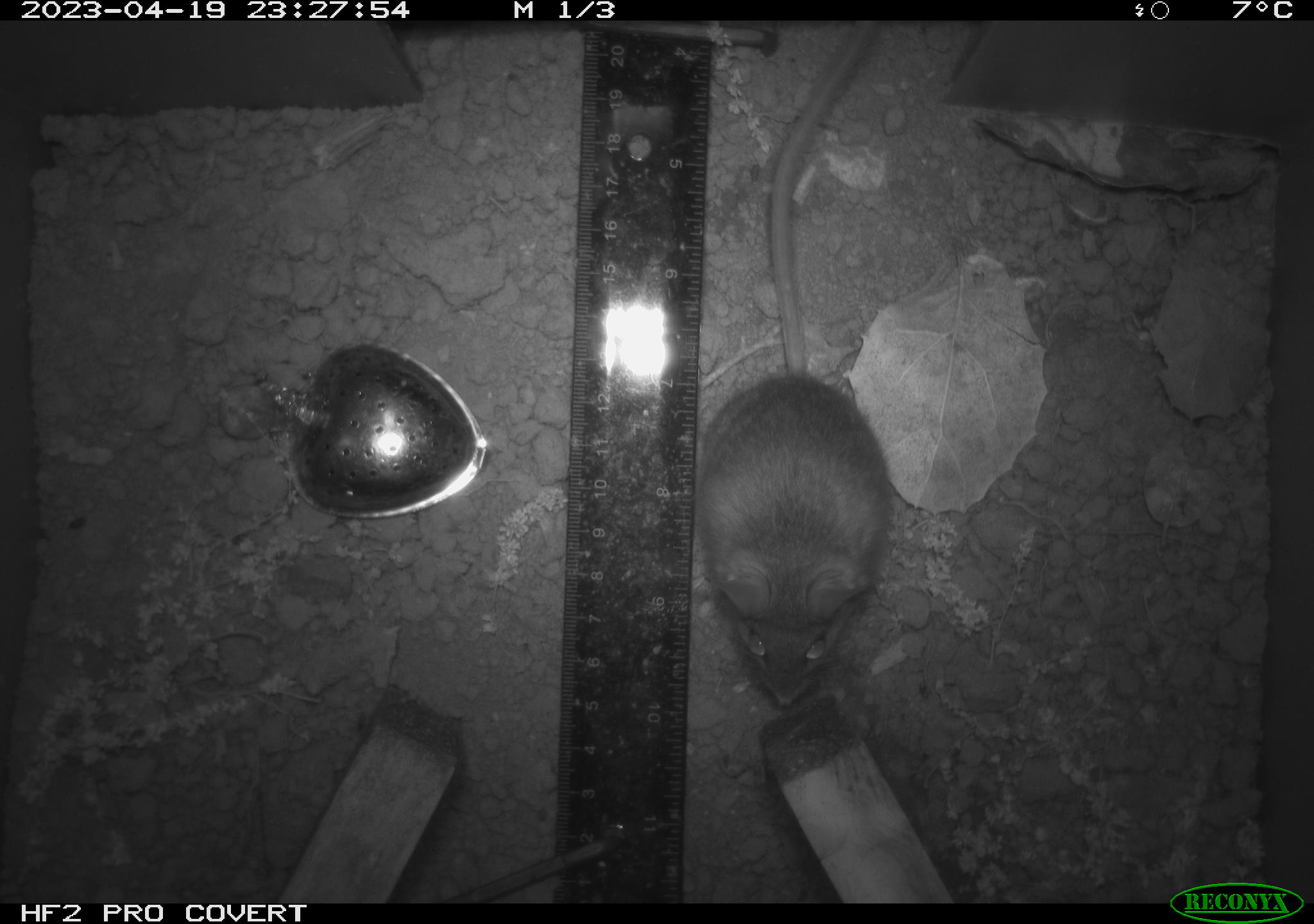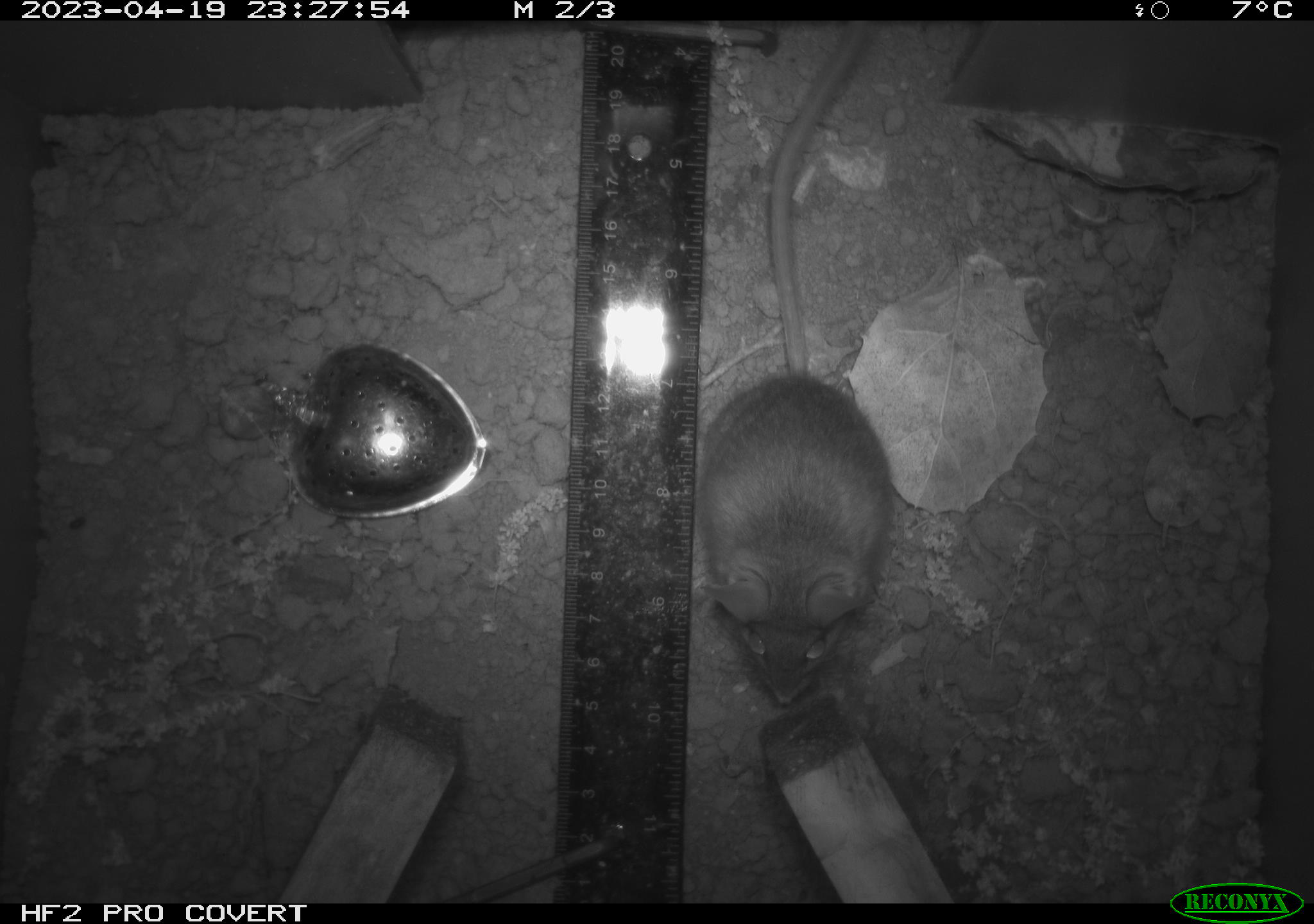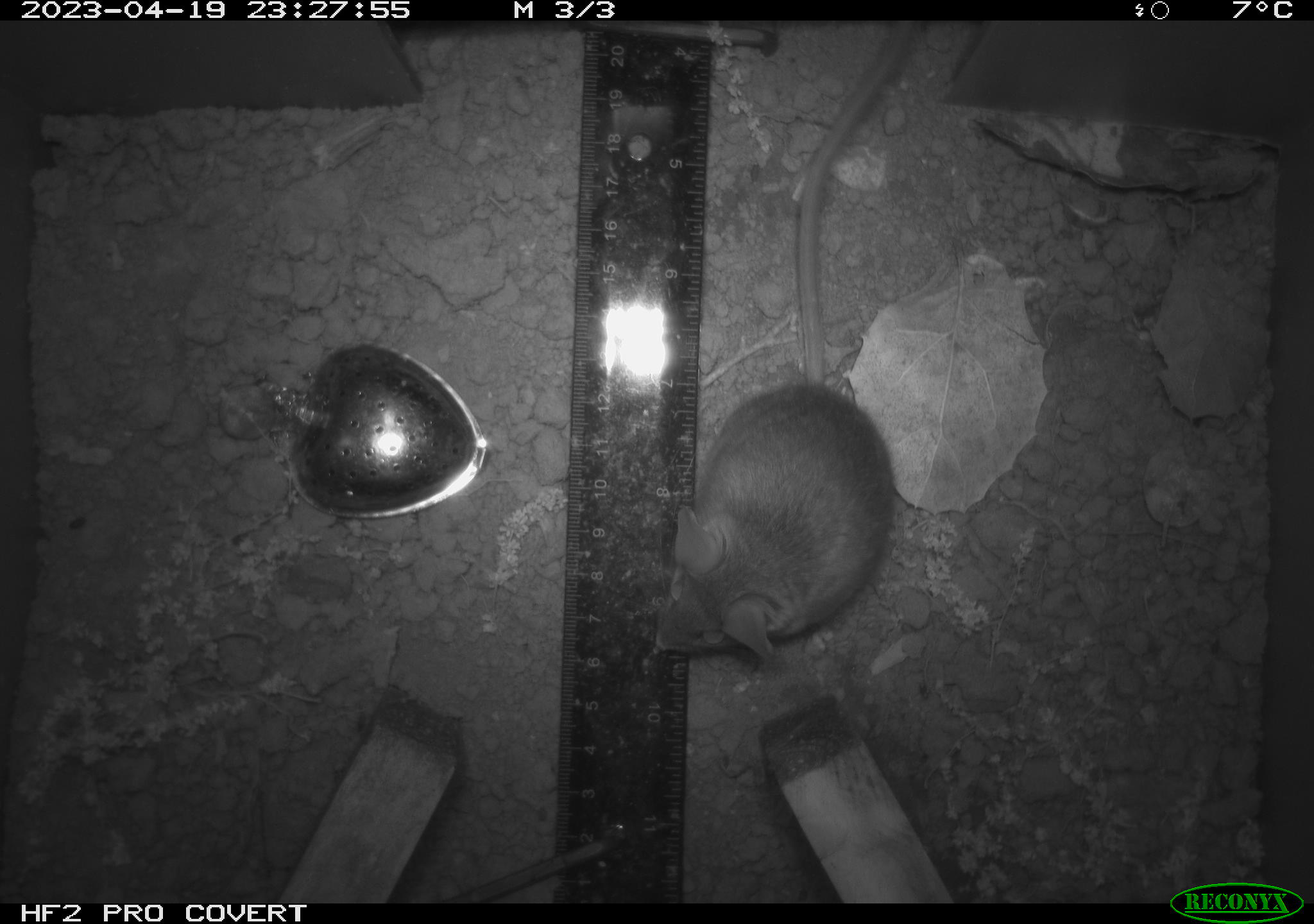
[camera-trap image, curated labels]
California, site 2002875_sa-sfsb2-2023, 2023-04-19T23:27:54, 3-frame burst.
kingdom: Animalia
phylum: Chordata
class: Mammalia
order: Rodentia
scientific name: Rodentia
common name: mouse species